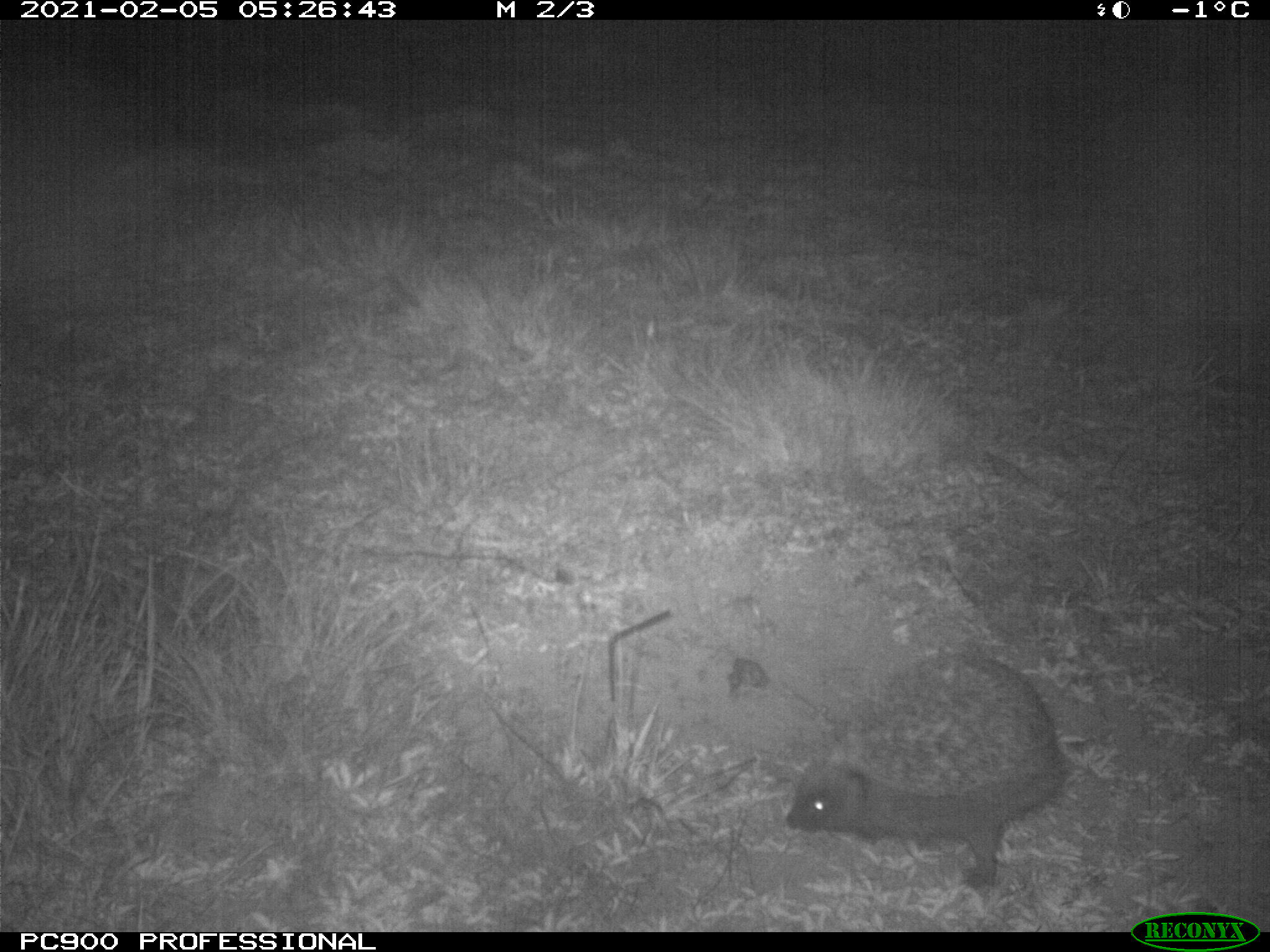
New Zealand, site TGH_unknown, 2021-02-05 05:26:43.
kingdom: Animalia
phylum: Chordata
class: Mammalia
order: Eulipotyphla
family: Erinaceidae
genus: Erinaceus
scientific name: Erinaceus europaeus europaeus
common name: european hedgehog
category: hedgehog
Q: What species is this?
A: Hedgehog (european hedgehog) (Erinaceus europaeus europaeus).